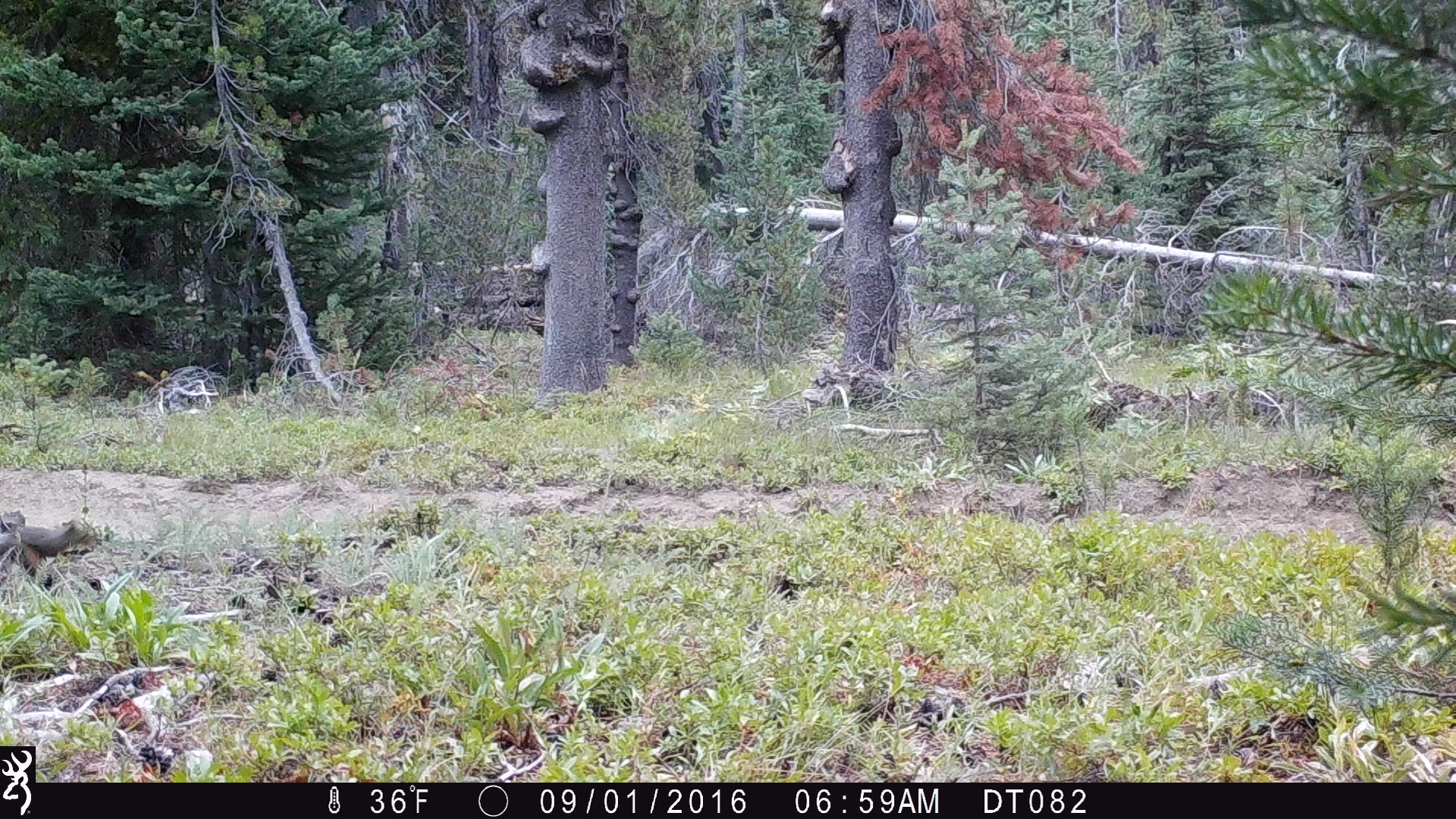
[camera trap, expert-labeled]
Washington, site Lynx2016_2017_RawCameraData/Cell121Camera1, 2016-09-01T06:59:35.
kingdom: Animalia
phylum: Chordata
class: Mammalia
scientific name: Mammalia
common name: small mammal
Small mammal (Mammalia). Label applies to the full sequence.